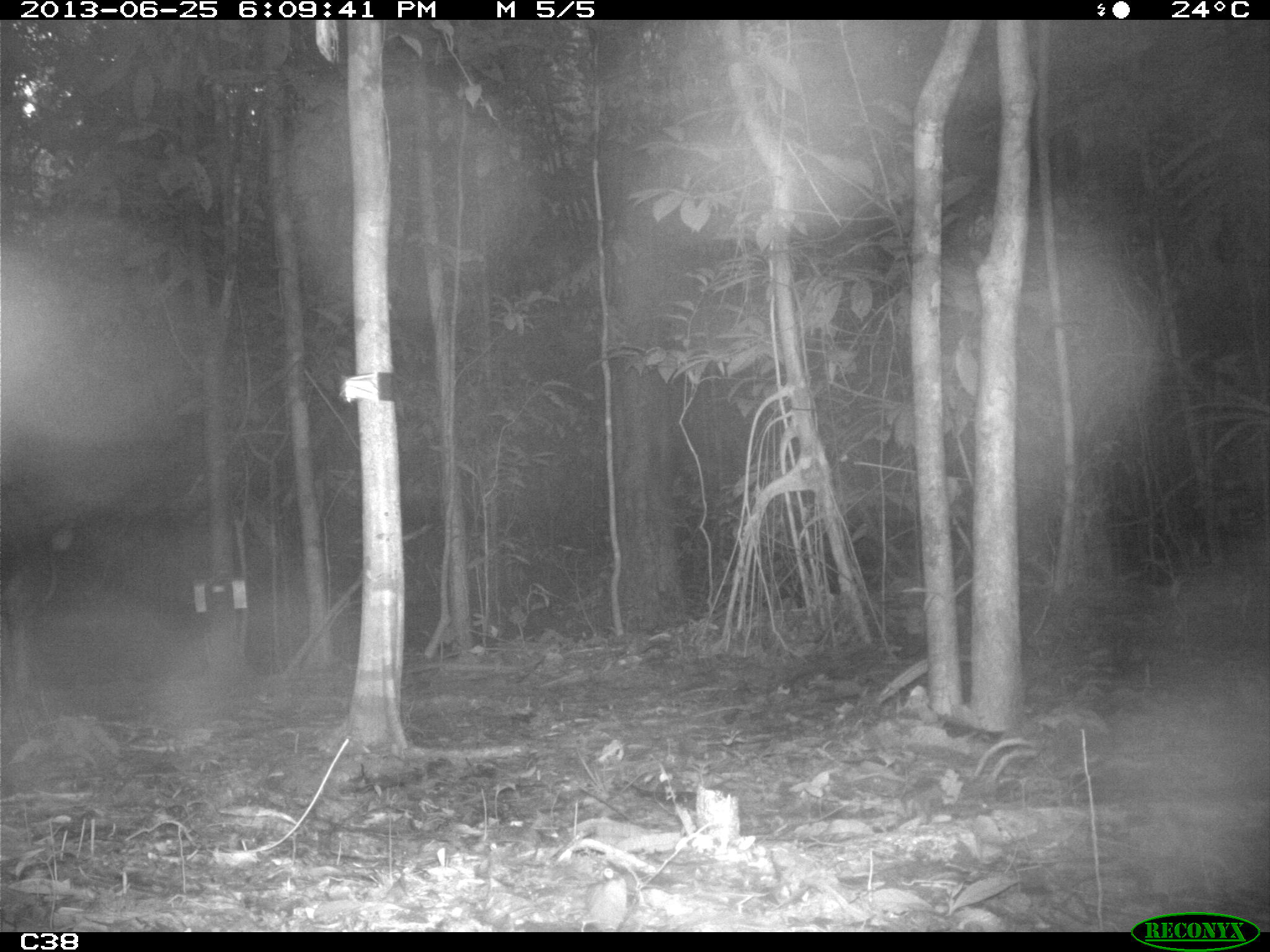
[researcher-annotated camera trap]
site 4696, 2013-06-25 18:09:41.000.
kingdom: Animalia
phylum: Chordata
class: Mammalia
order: Perissodactyla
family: Tapiridae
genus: Tapirus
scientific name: Tapirus terrestris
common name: south american tapir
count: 2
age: adult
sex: male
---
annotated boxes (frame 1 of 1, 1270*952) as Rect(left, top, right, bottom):
tapirus terrestris: Rect(970, 697, 1102, 809)